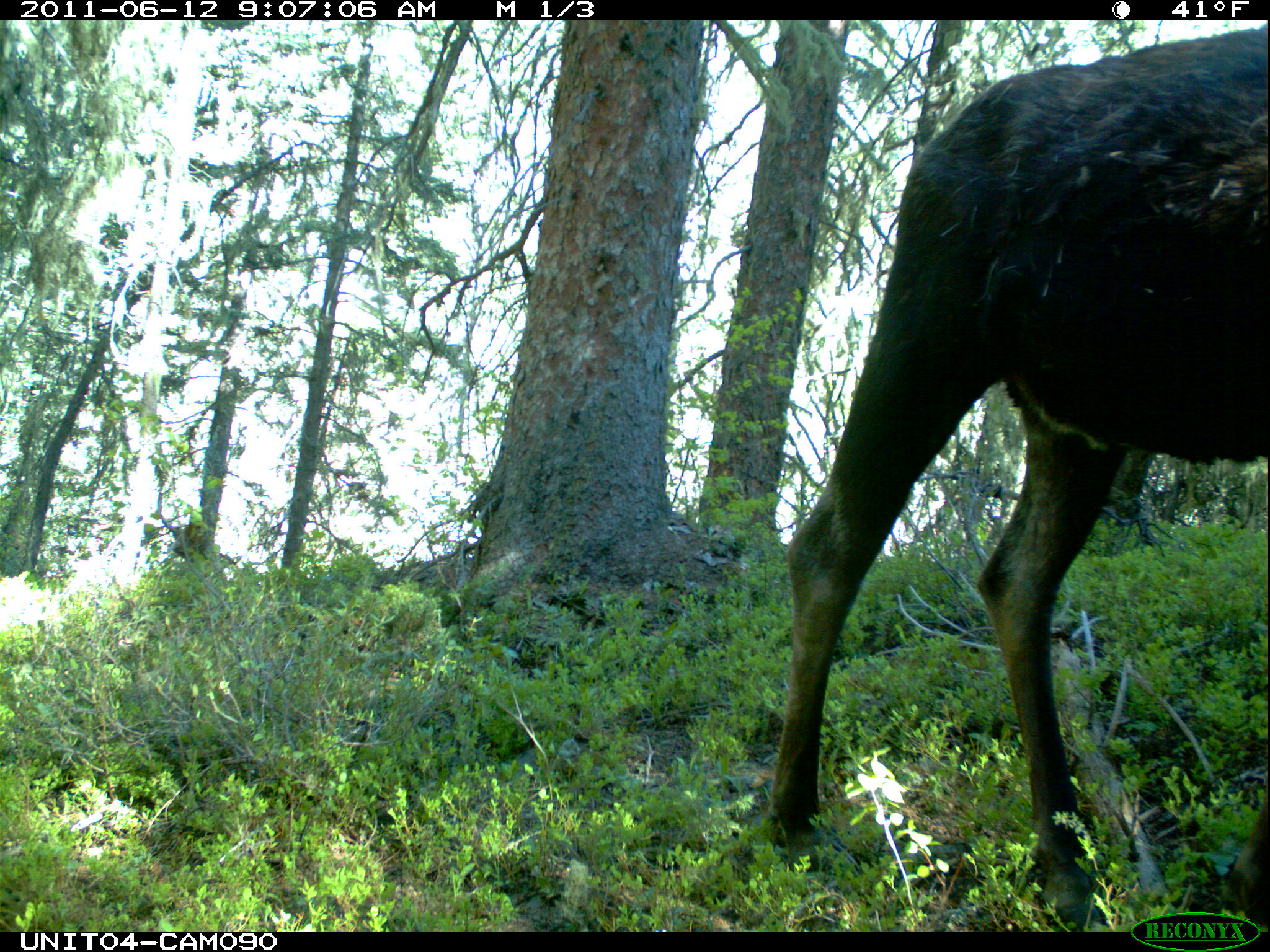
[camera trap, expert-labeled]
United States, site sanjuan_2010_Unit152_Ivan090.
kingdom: Animalia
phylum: Chordata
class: Mammalia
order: Artiodactyla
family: Cervidae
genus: Alces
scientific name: Alces alces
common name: moose